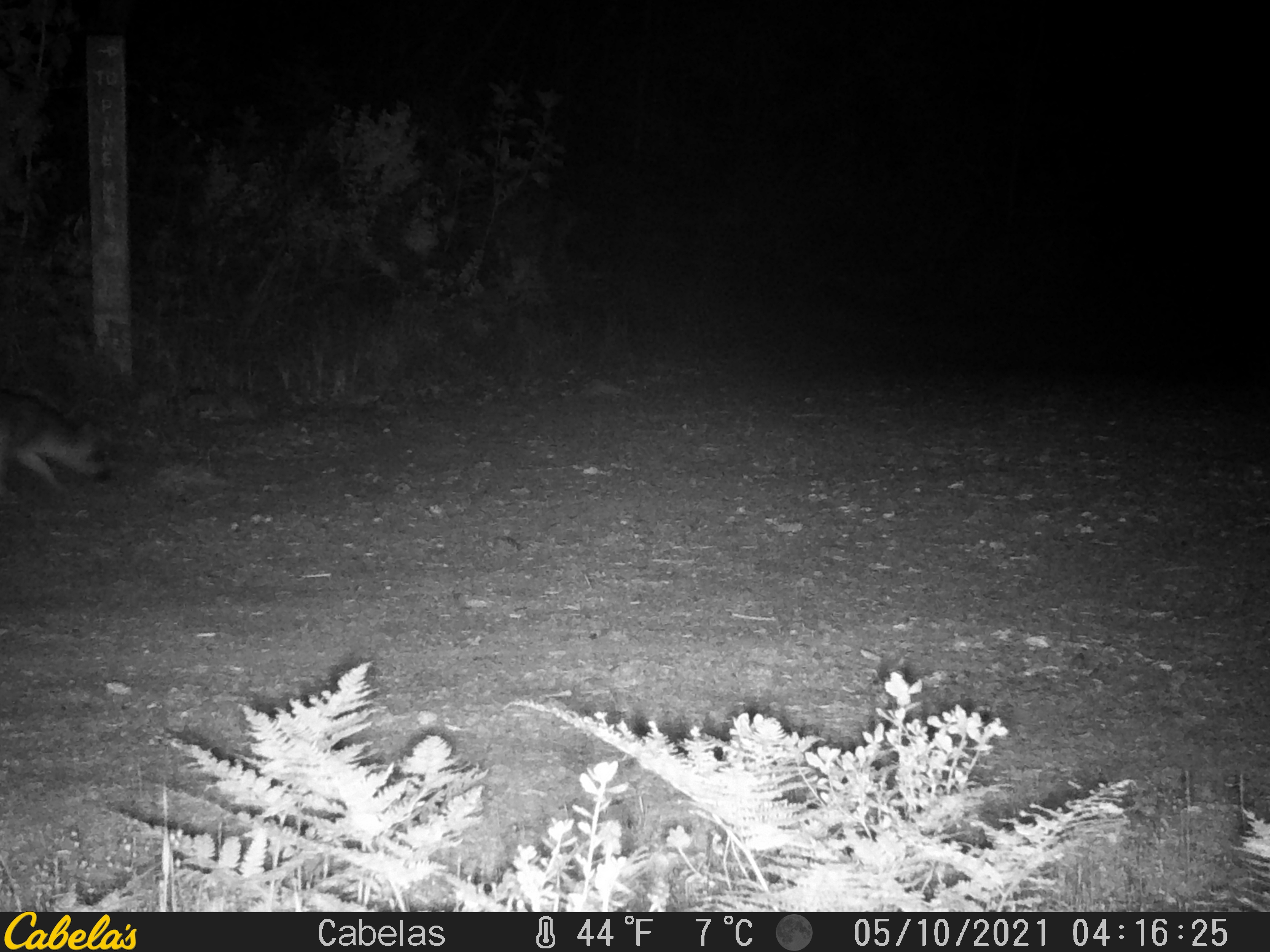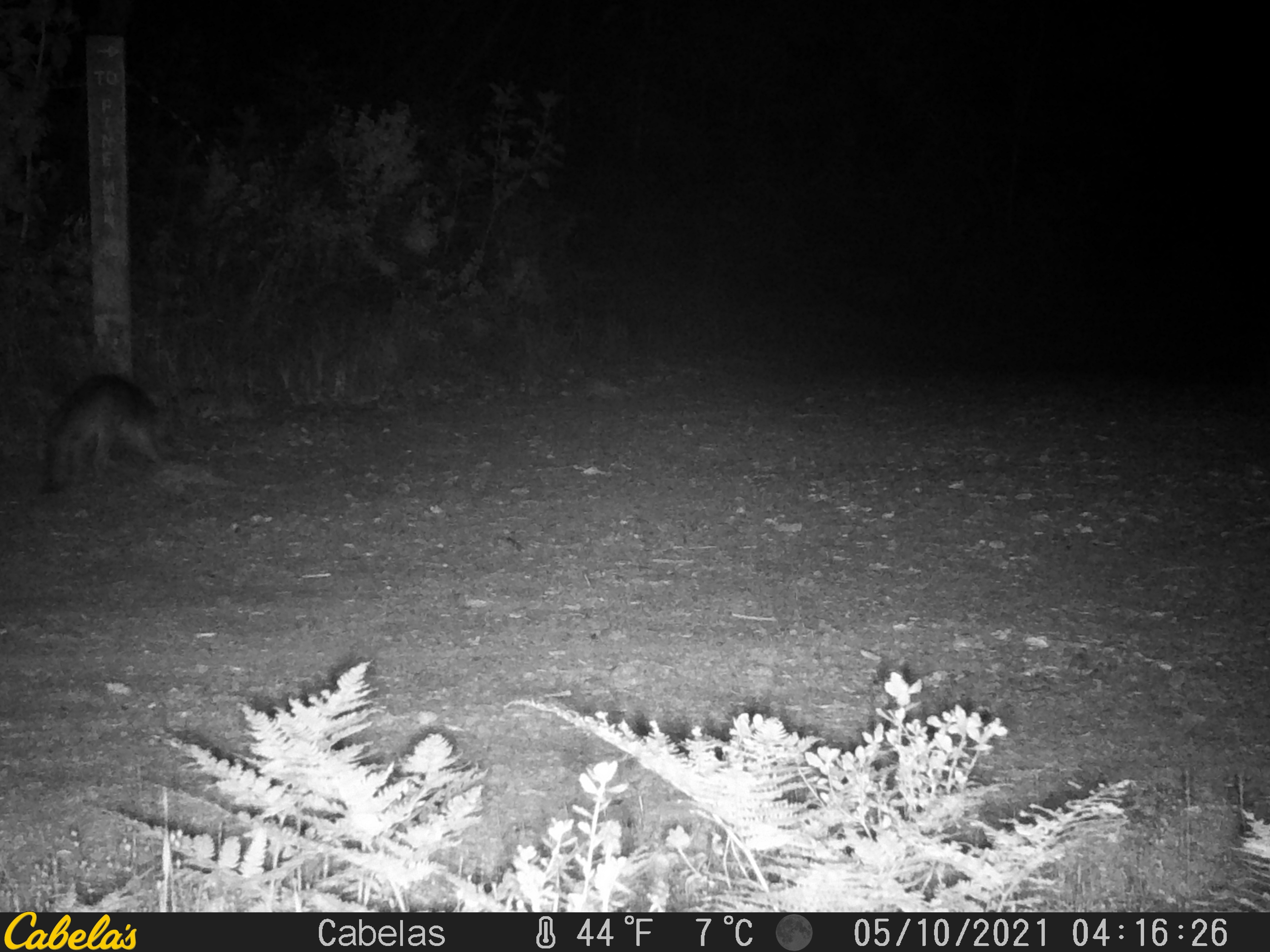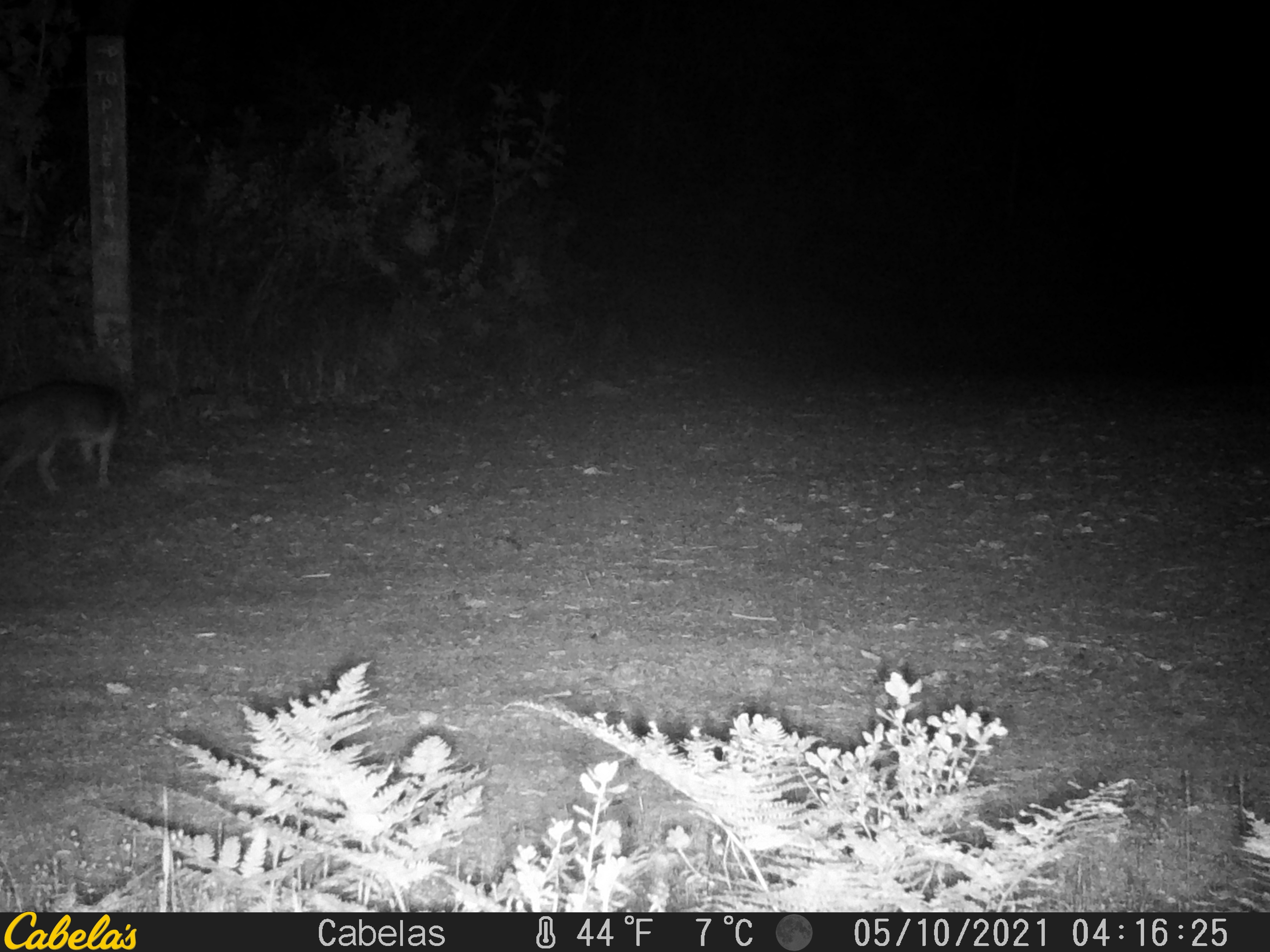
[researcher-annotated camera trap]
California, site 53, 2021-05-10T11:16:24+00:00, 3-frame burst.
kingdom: Animalia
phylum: Chordata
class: Mammalia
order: Carnivora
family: Canidae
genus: Urocyon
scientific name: Urocyon cinereoargenteus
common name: gray fox